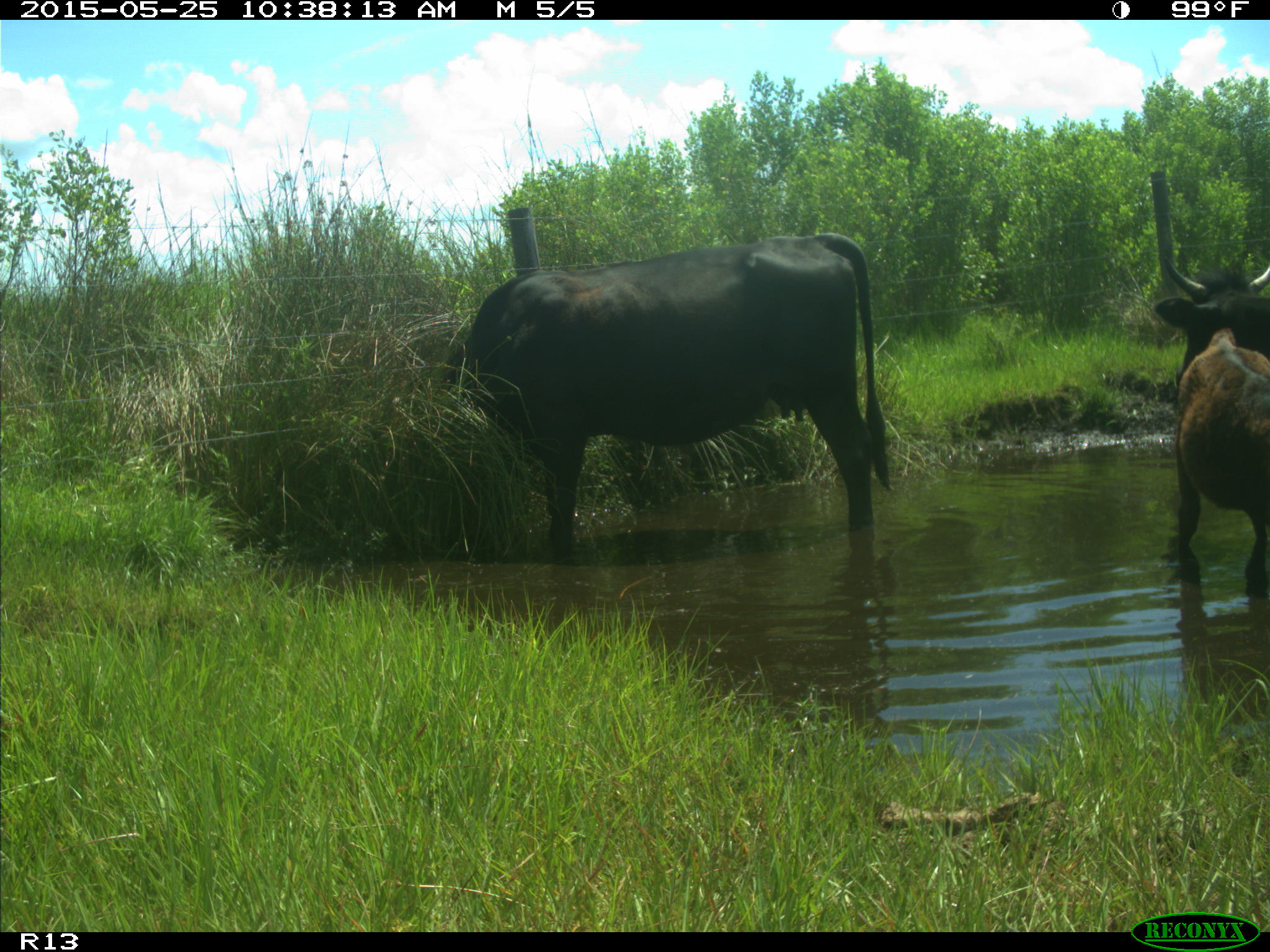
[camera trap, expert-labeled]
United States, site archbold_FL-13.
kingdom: Animalia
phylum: Chordata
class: Mammalia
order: Artiodactyla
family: Bovidae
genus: Bos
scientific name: Bos taurus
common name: domestic cow